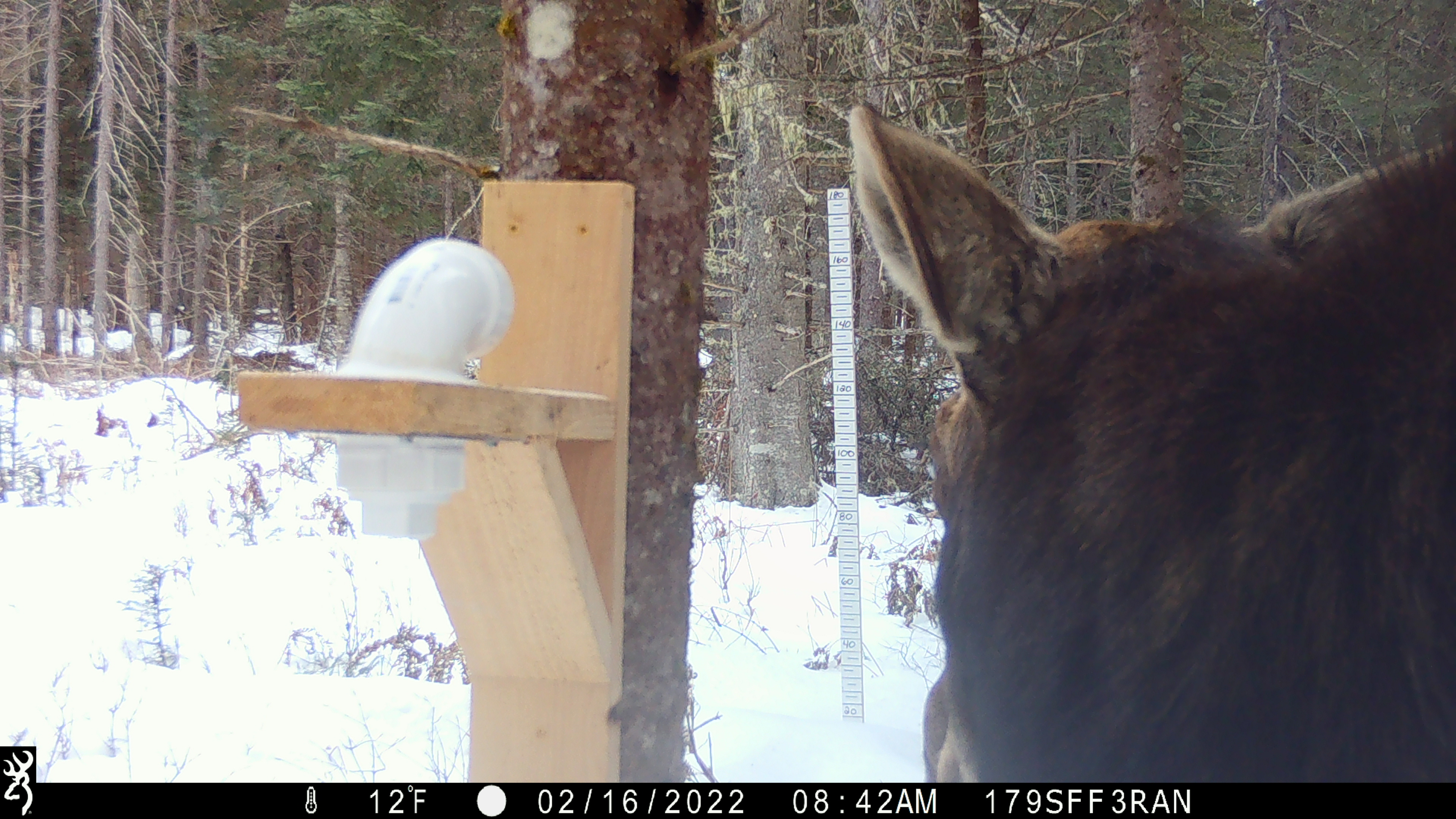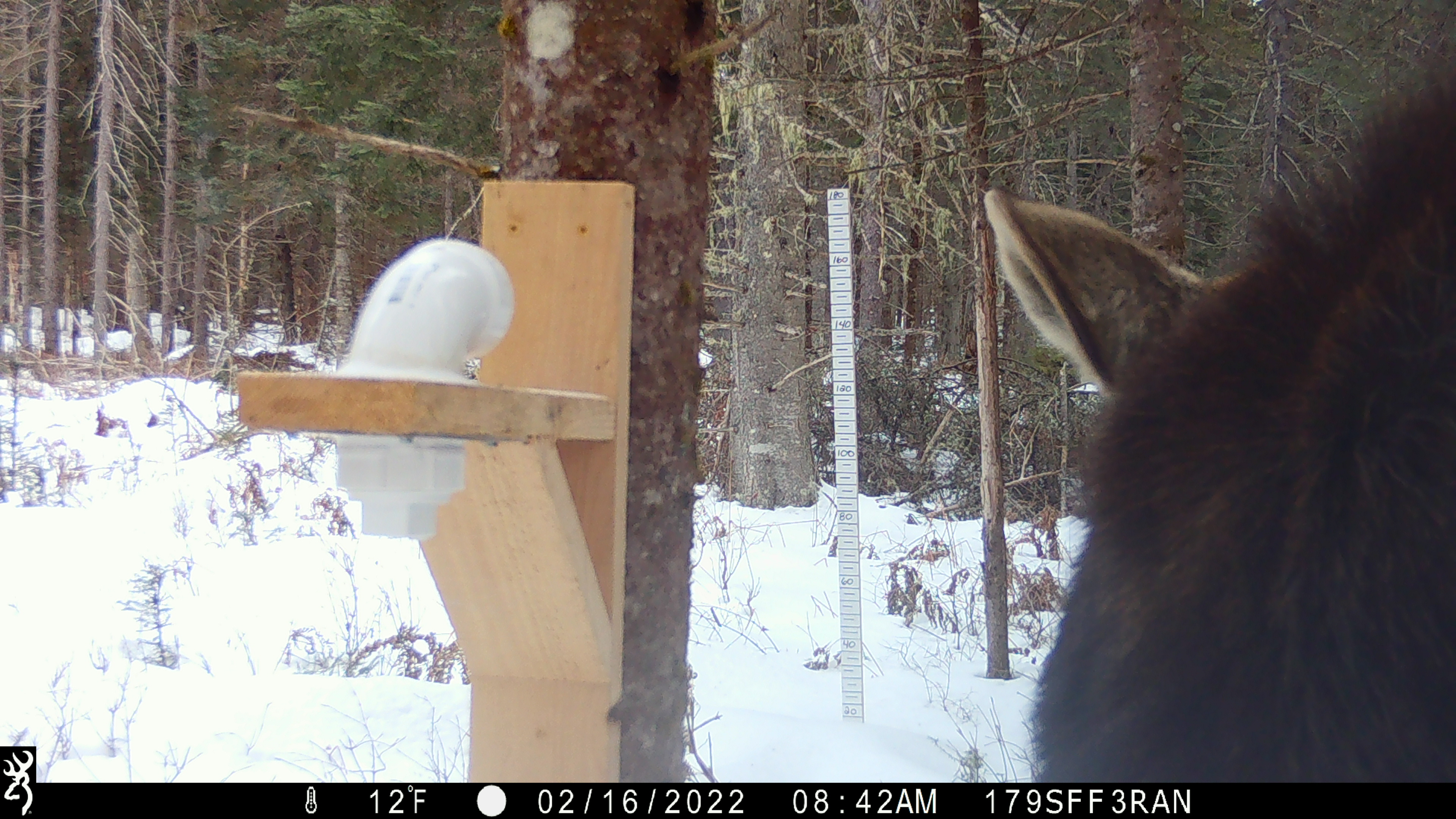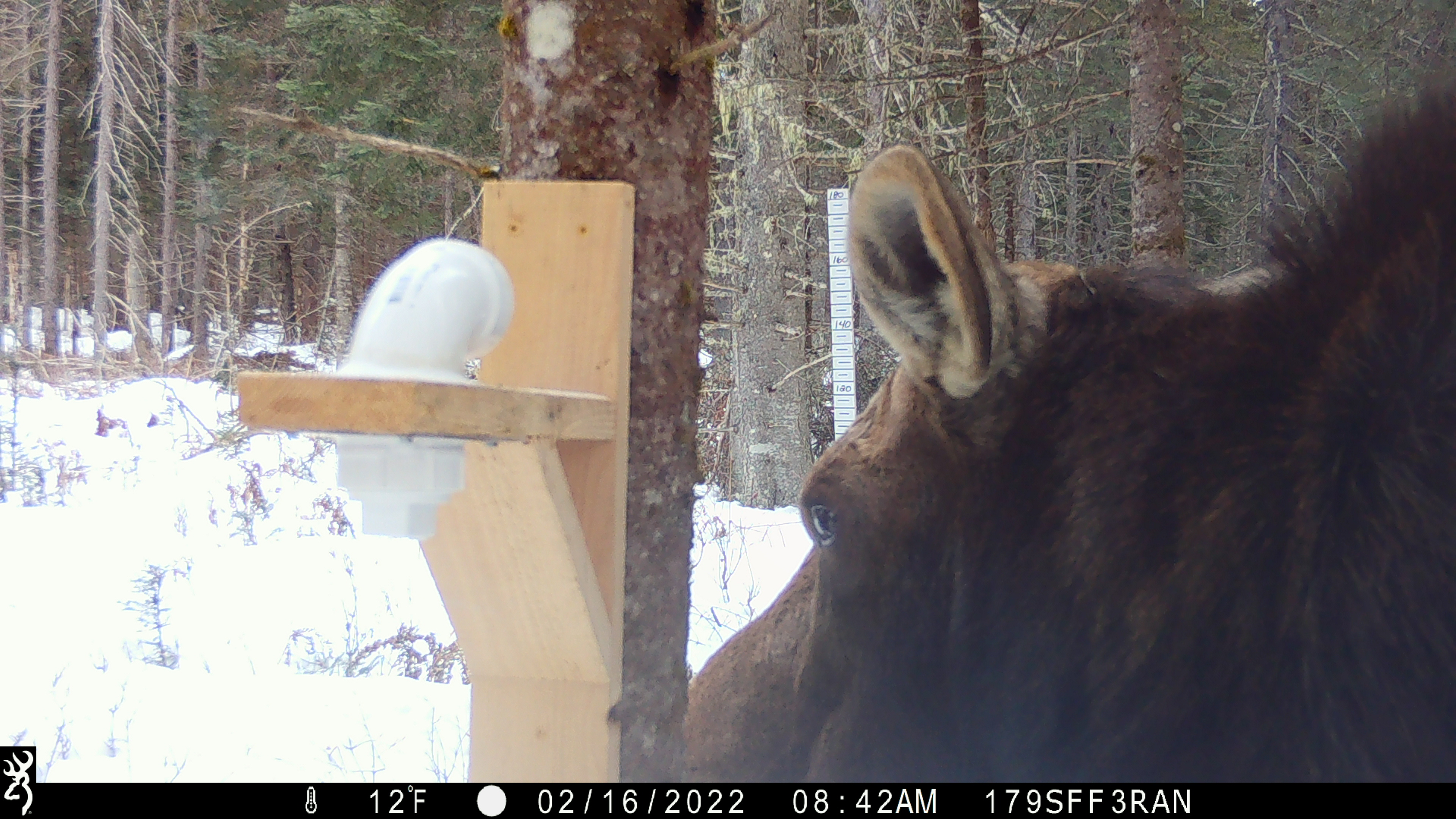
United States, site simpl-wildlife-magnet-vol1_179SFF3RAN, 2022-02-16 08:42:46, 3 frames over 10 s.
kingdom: Animalia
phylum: Chordata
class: Mammalia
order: Artiodactyla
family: Cervidae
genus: Alces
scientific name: Alces alces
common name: moose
Moose (Alces alces).